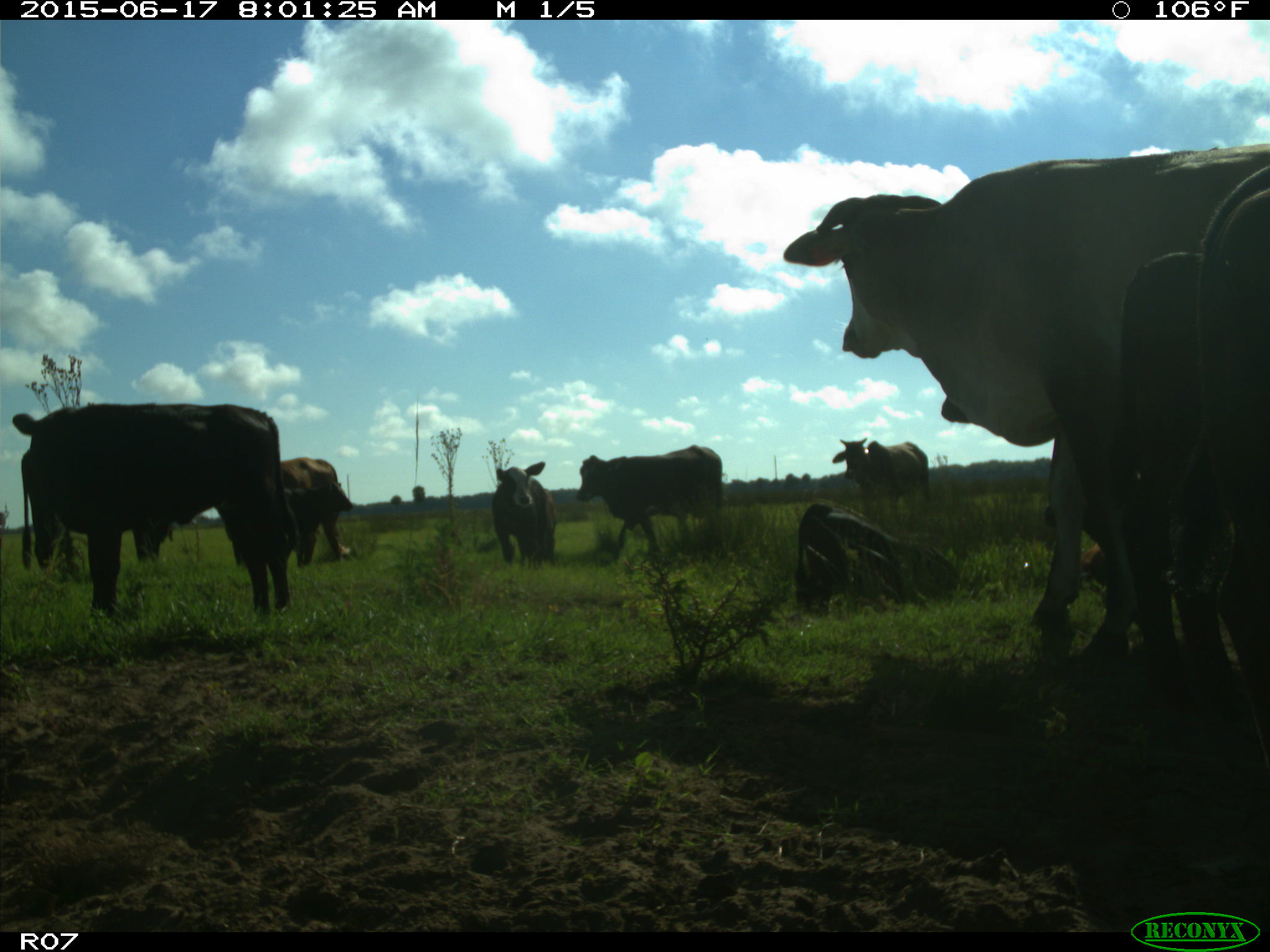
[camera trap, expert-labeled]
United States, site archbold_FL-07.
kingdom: Animalia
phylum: Chordata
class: Mammalia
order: Artiodactyla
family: Bovidae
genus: Bos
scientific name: Bos taurus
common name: domestic cow